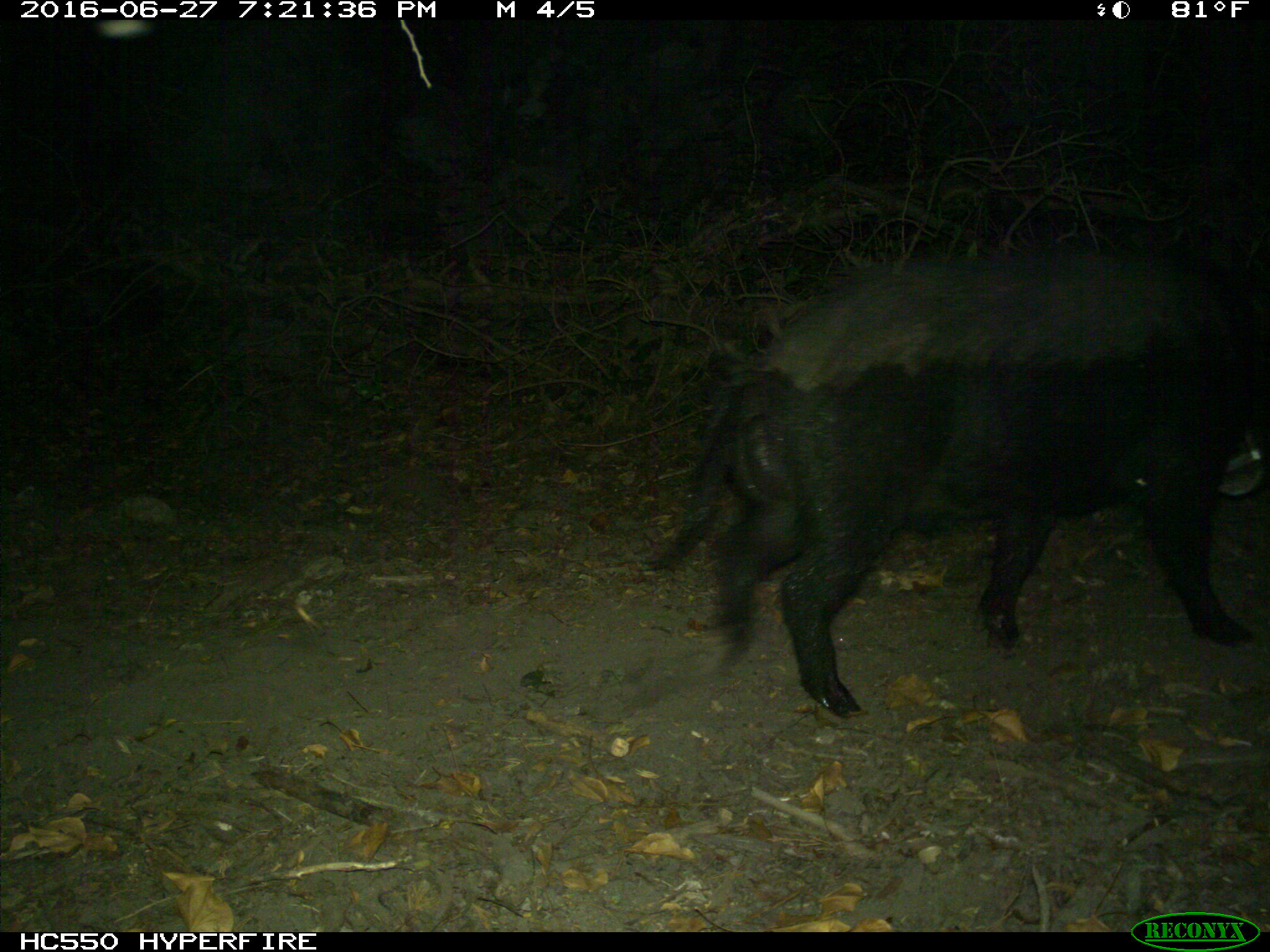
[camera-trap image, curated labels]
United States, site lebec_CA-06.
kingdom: Animalia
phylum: Chordata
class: Mammalia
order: Artiodactyla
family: Suidae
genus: Sus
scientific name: Sus scrofa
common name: wild boar